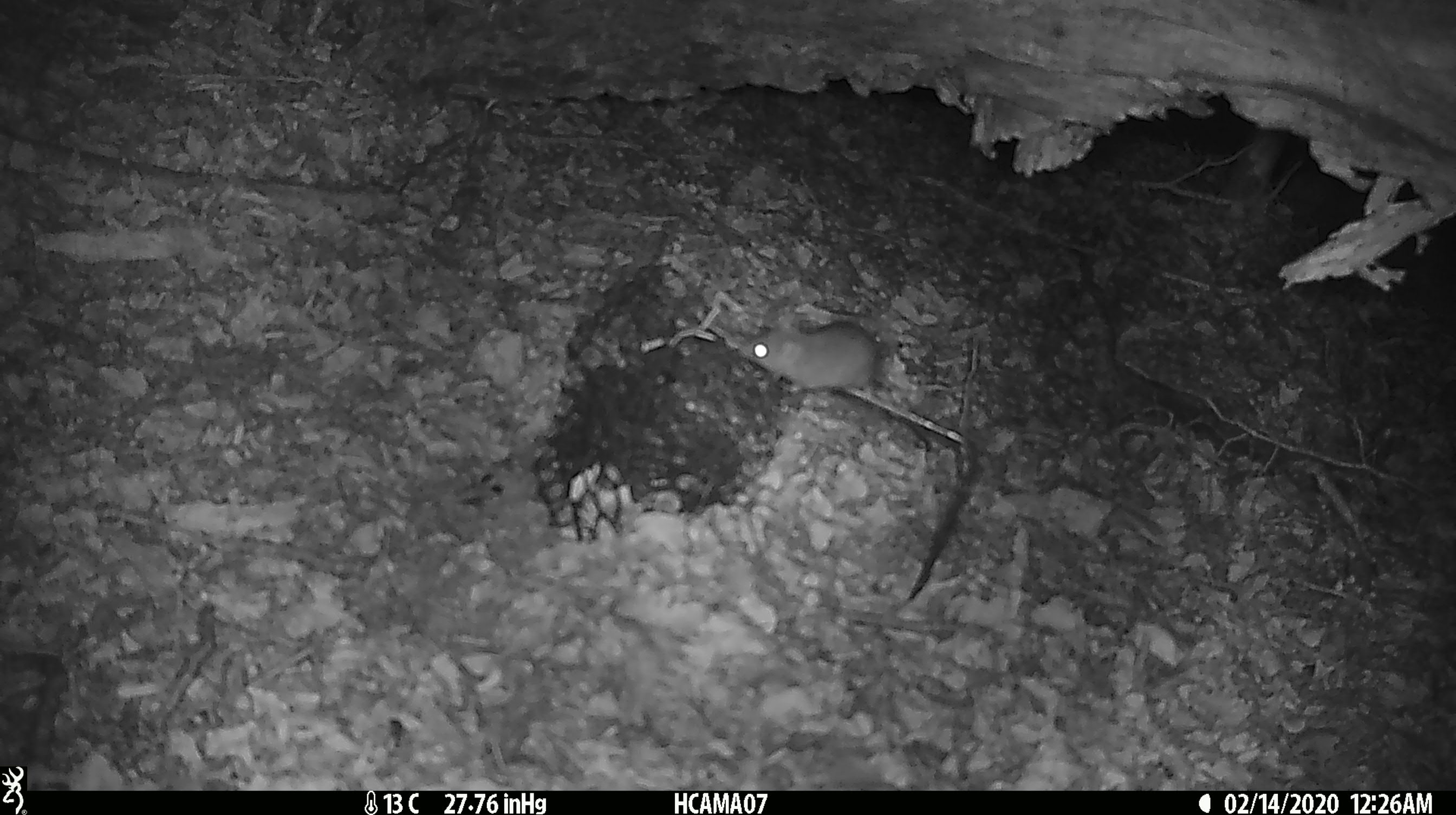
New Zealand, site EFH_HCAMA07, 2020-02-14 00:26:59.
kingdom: Animalia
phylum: Chordata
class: Mammalia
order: Rodentia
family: Muridae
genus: Mus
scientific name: Mus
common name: mouse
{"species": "mouse (Mus)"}